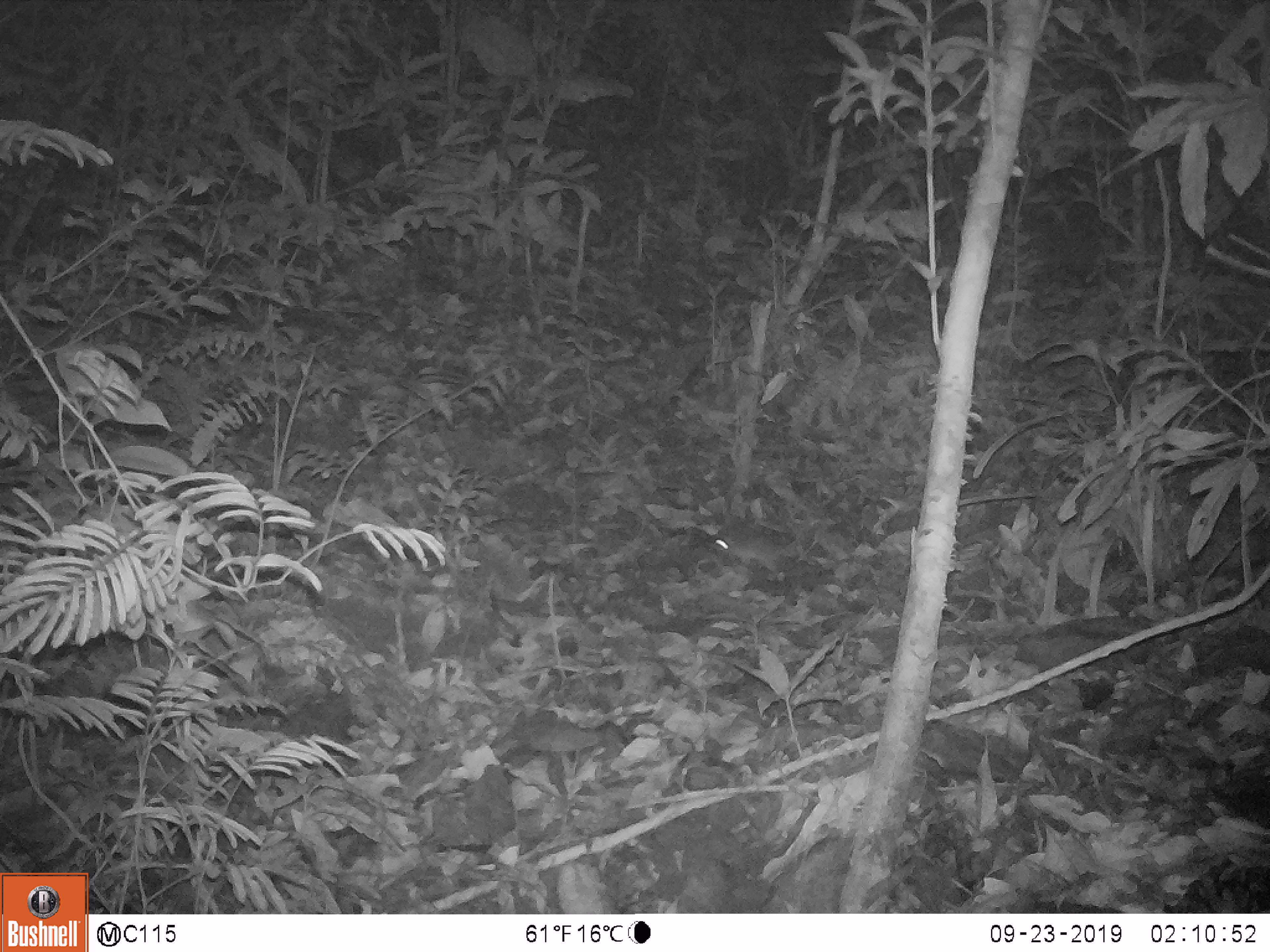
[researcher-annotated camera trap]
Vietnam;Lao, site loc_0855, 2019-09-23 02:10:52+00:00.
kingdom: Animalia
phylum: Chordata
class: Mammalia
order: Rodentia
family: Muridae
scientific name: Muridae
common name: old-world mice and rats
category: unidentified murid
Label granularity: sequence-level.